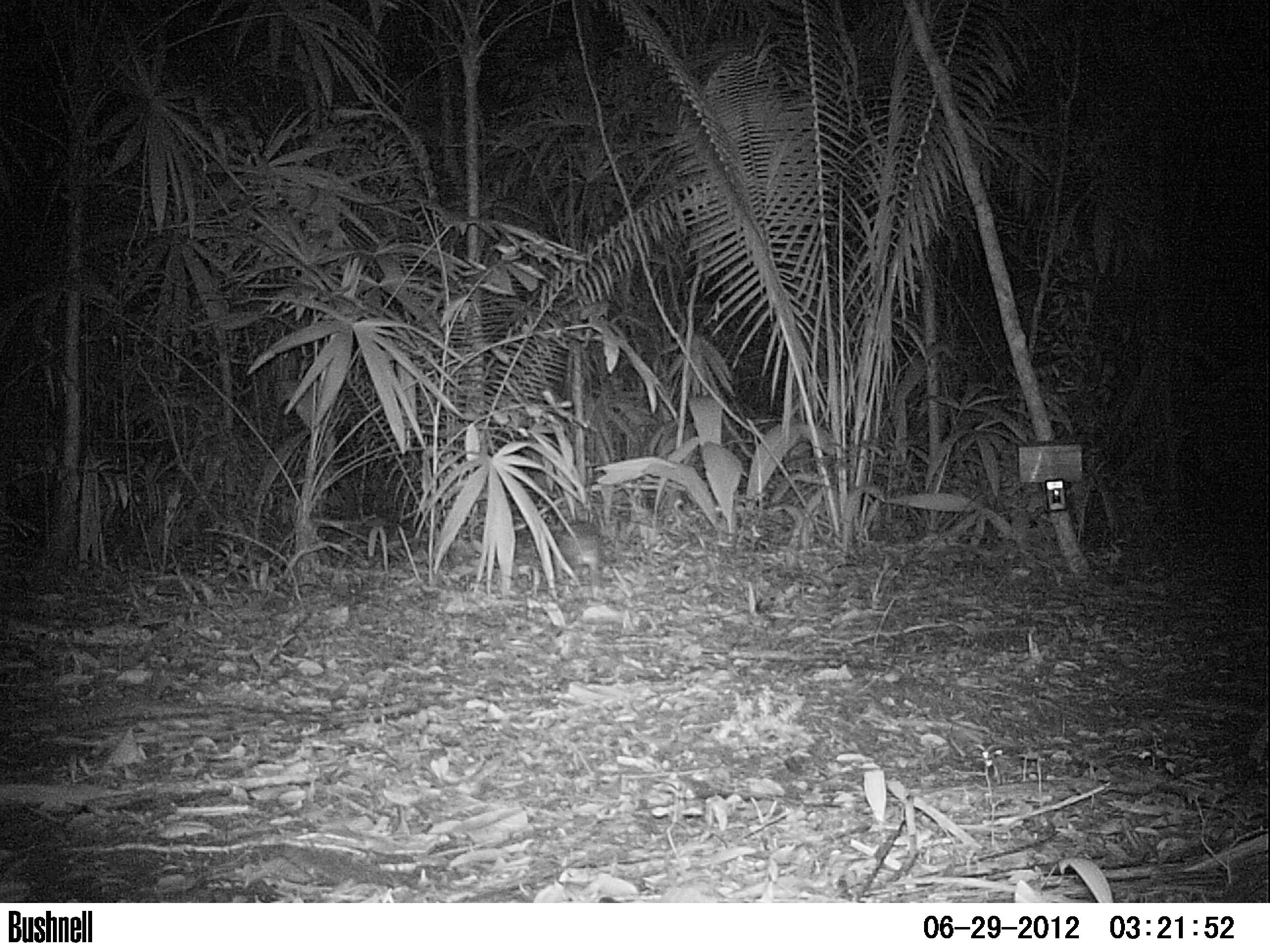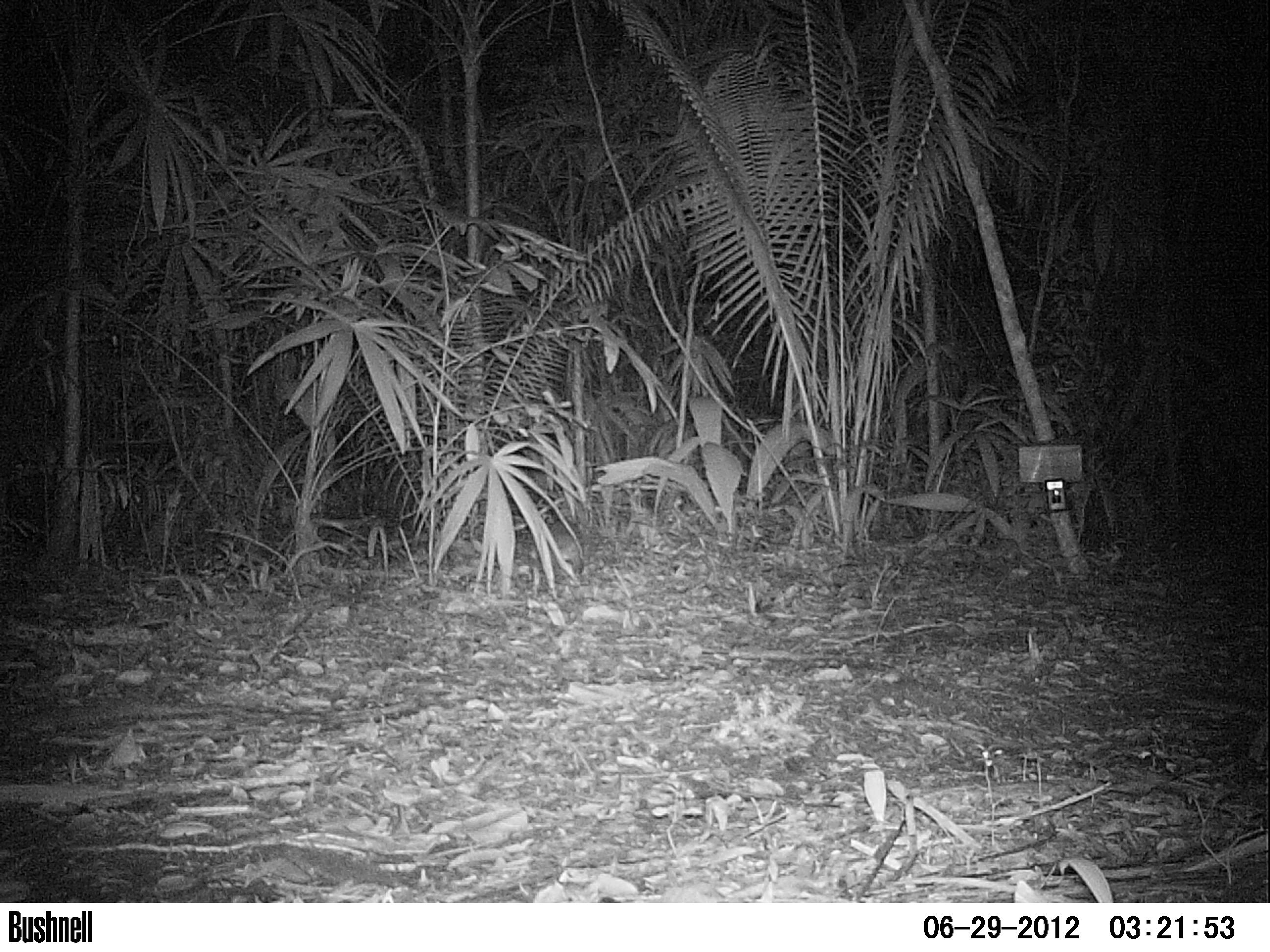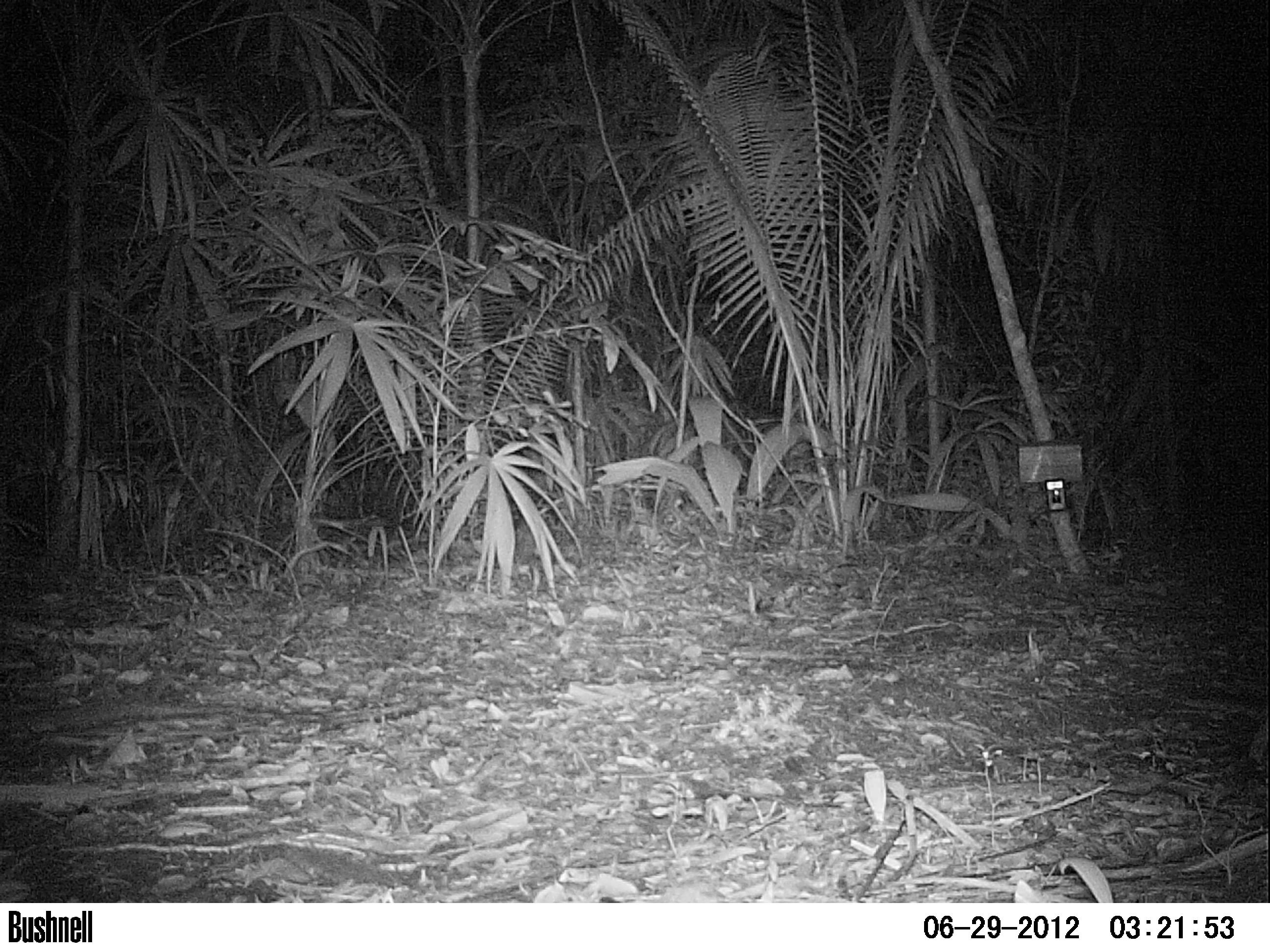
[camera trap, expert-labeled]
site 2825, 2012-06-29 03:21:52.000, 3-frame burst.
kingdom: Animalia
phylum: Chordata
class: Mammalia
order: Rodentia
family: Cuniculidae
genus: Cuniculus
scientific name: Cuniculus paca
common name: spotted paca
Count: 1.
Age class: adult.